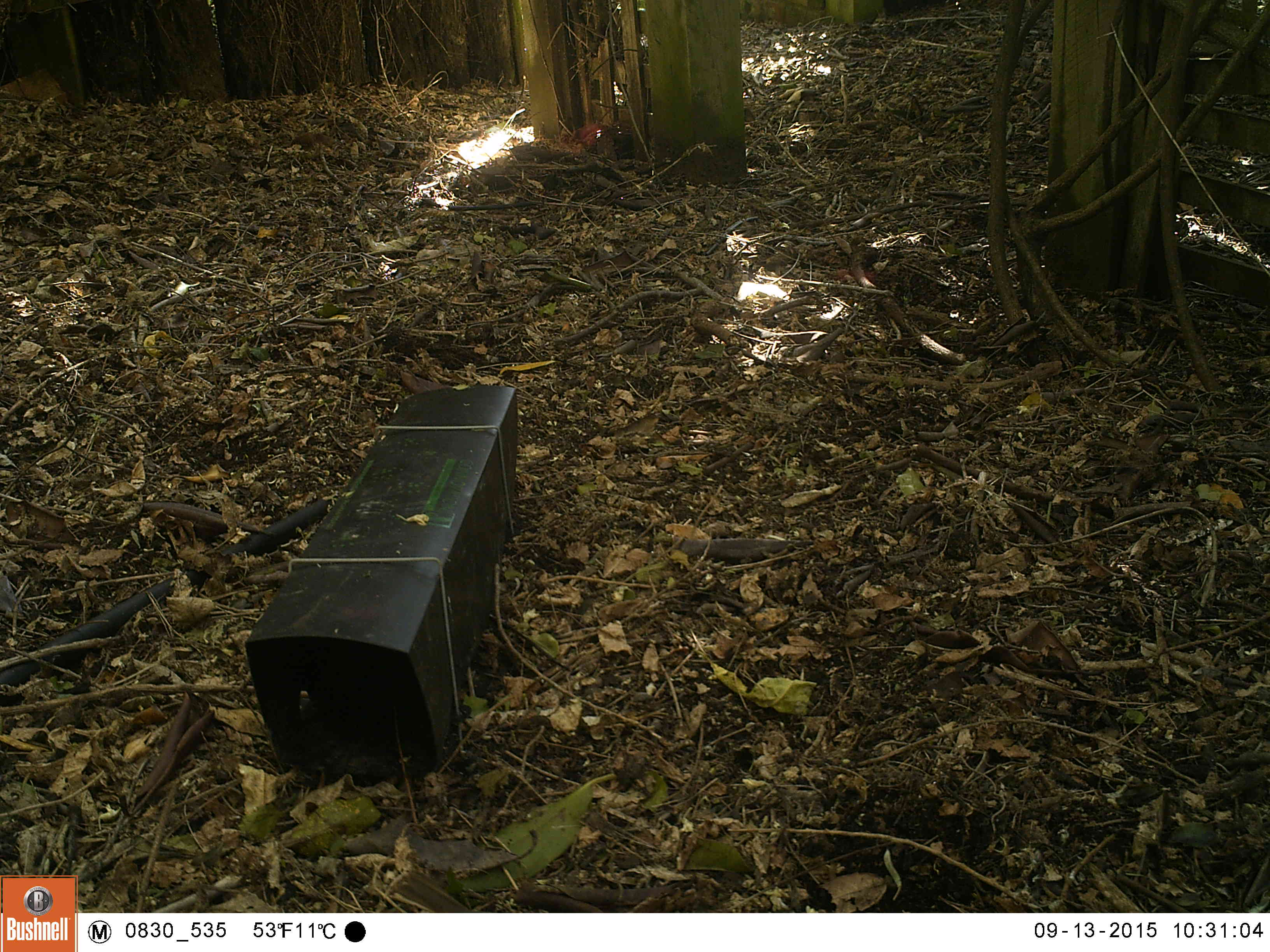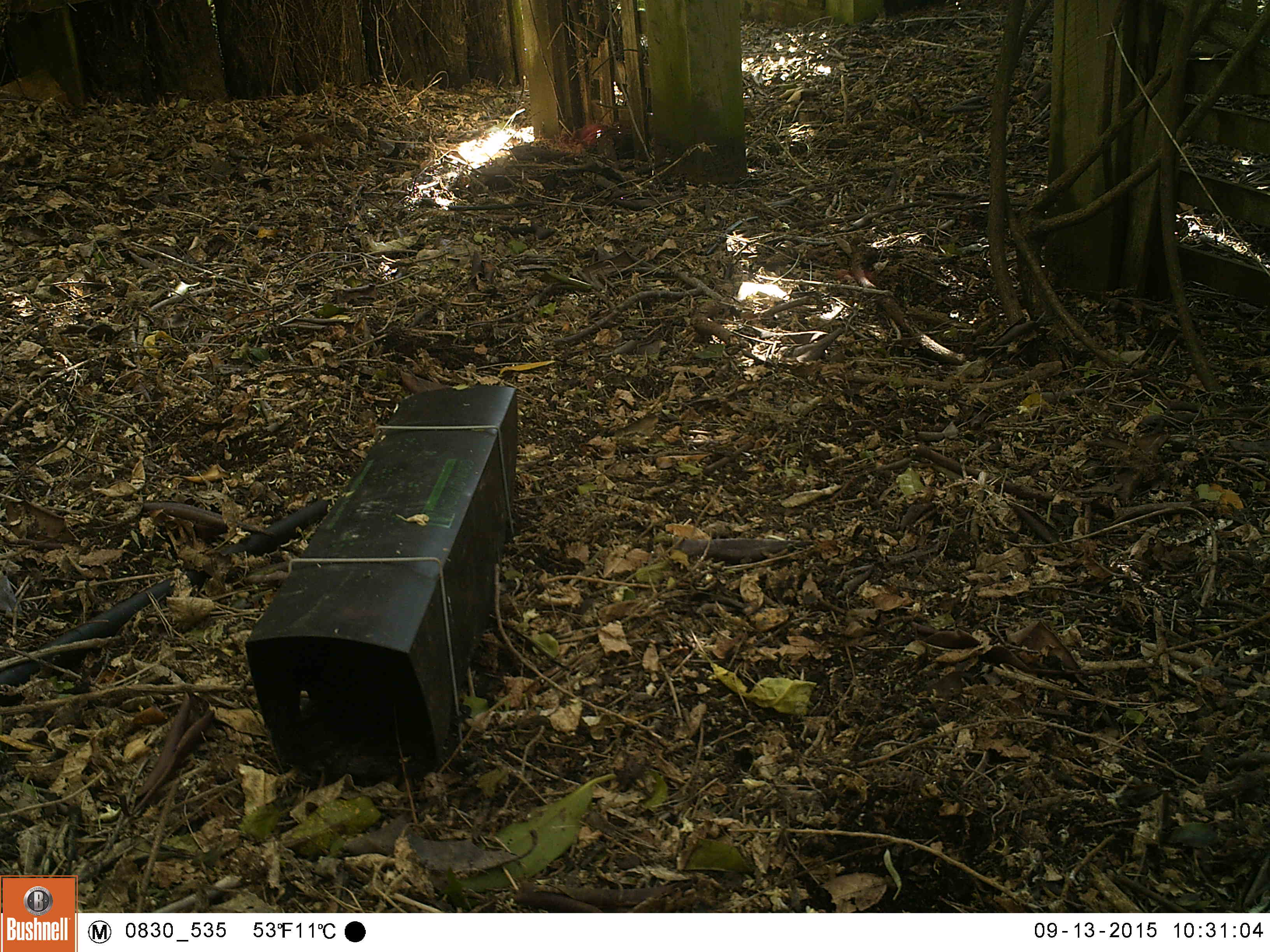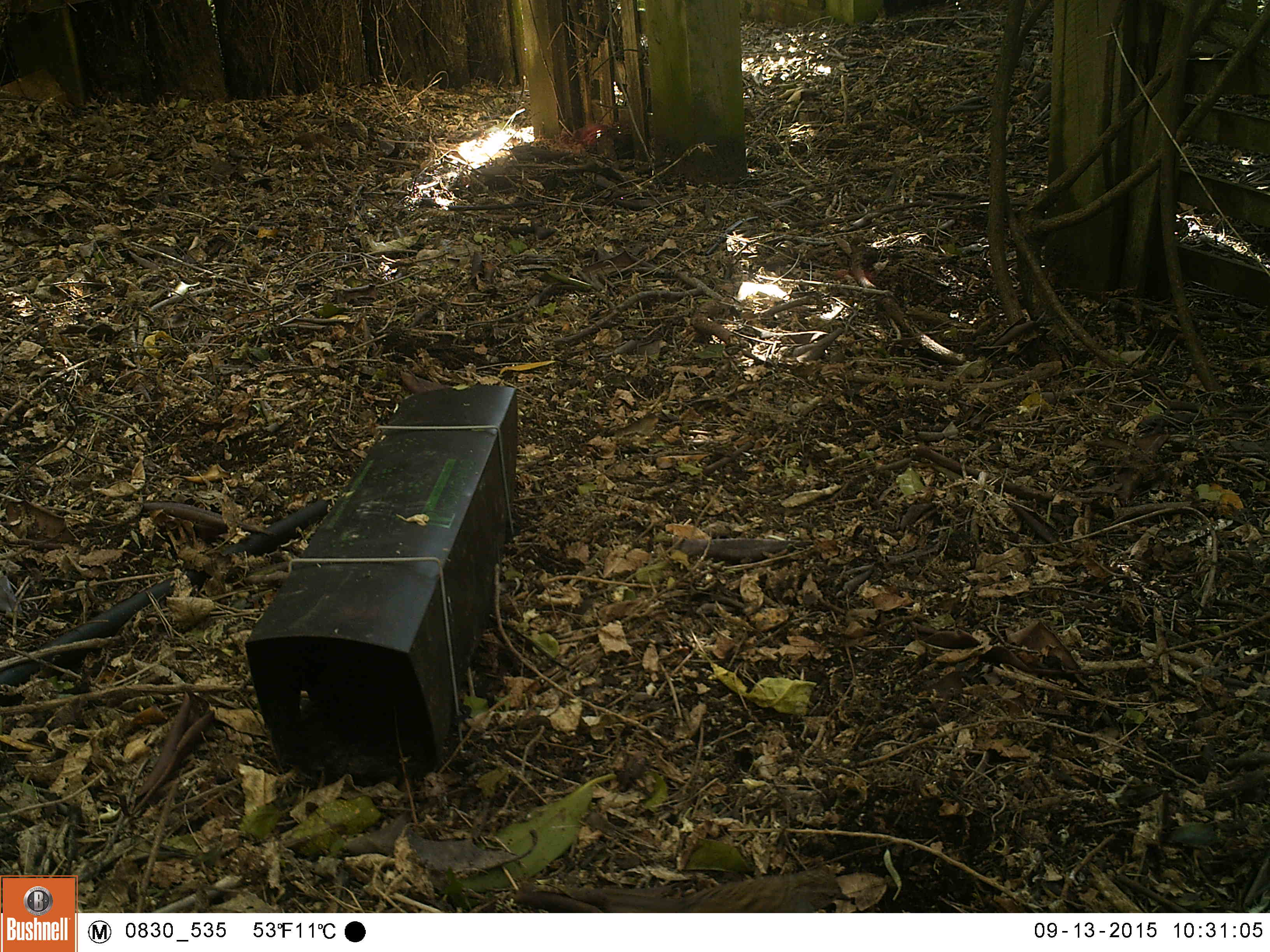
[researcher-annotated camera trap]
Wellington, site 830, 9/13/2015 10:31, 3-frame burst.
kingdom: Animalia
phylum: Chordata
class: Aves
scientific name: Aves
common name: bird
Bird (Aves).